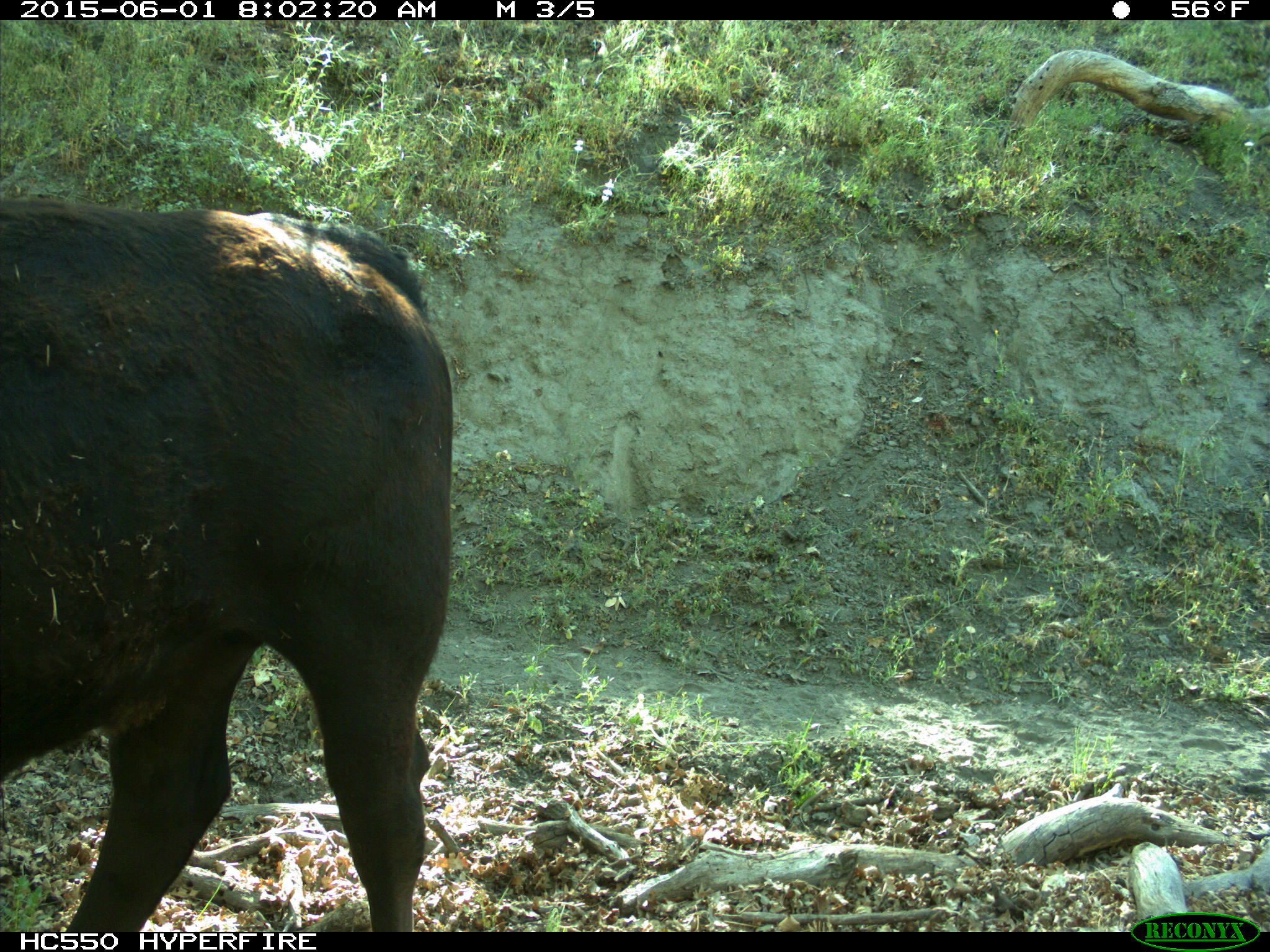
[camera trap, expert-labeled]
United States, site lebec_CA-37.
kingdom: Animalia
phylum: Chordata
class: Mammalia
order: Artiodactyla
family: Bovidae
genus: Bos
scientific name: Bos taurus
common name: domestic cow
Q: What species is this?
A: Bos taurus (domestic cow).